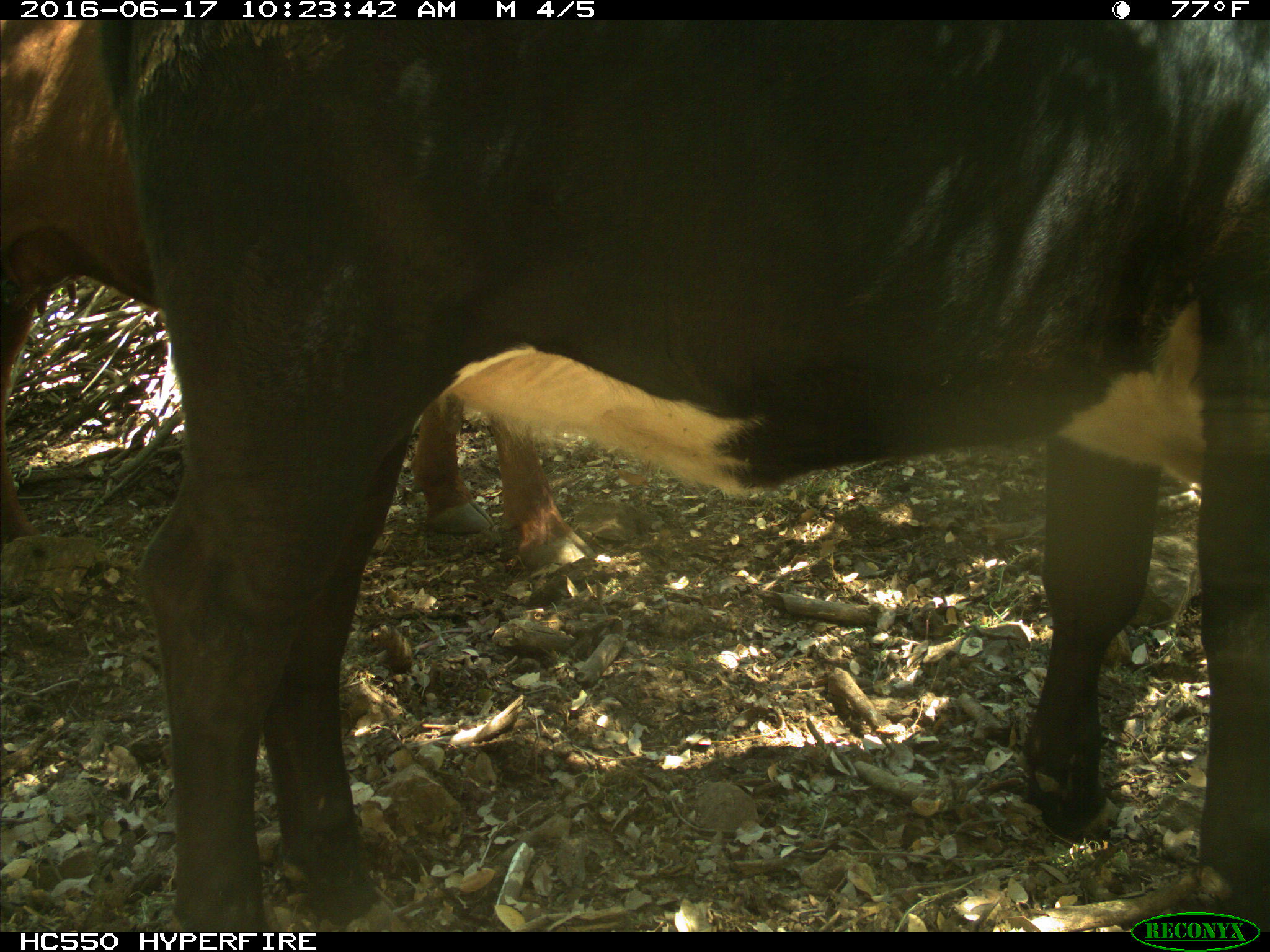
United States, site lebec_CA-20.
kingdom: Animalia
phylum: Chordata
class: Mammalia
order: Artiodactyla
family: Bovidae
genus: Bos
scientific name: Bos taurus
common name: domestic cow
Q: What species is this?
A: Bos taurus (domestic cow).